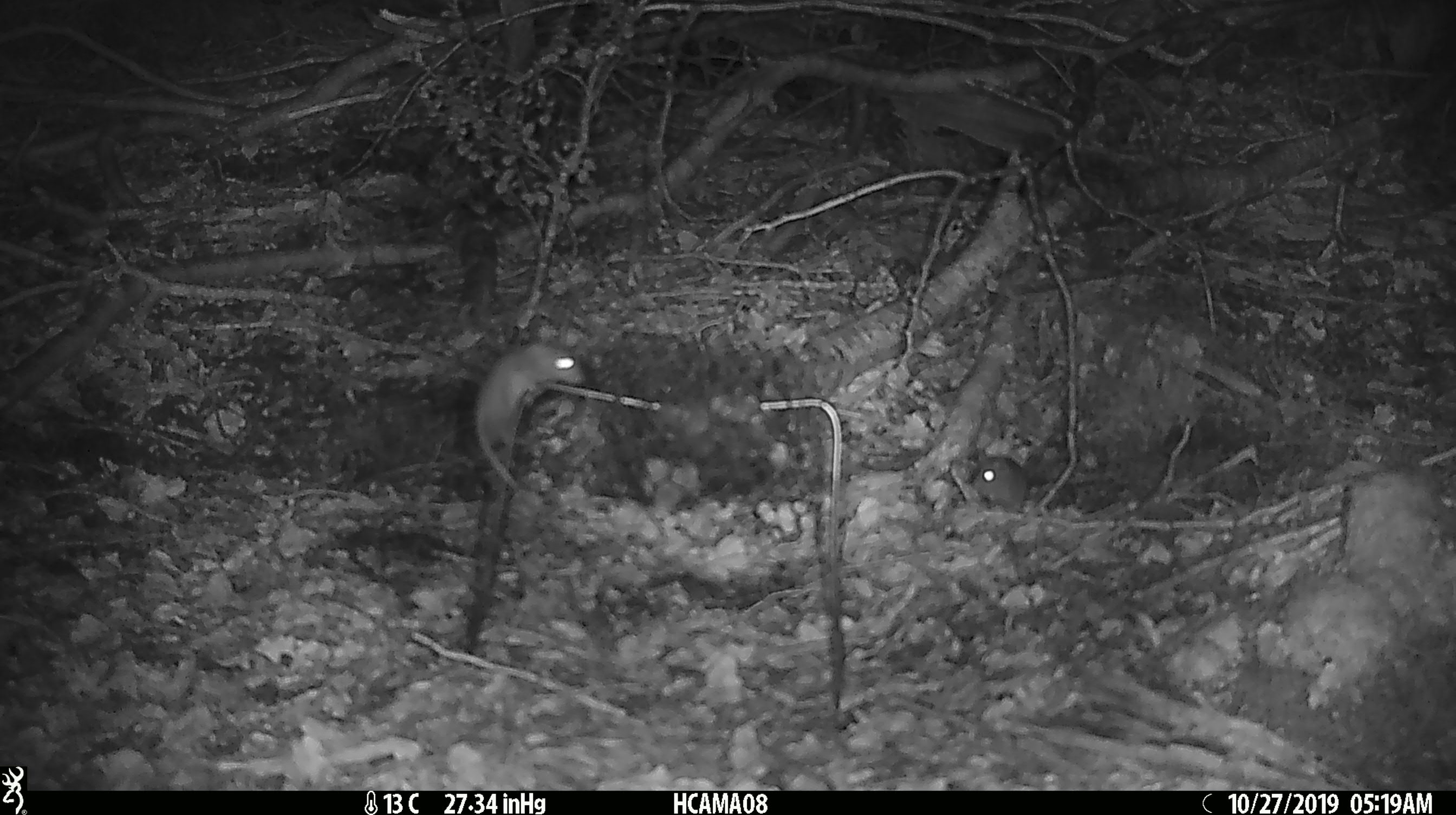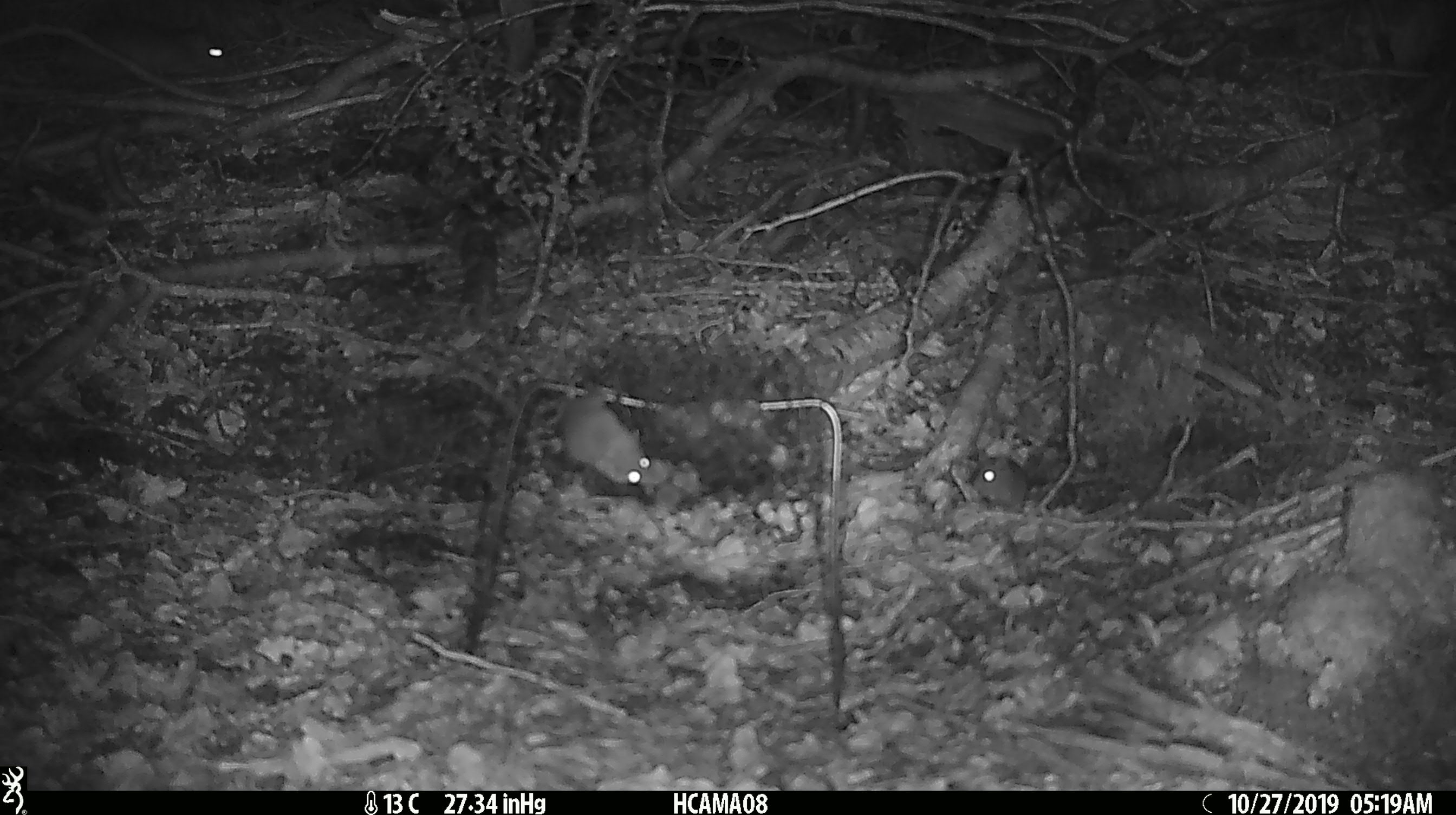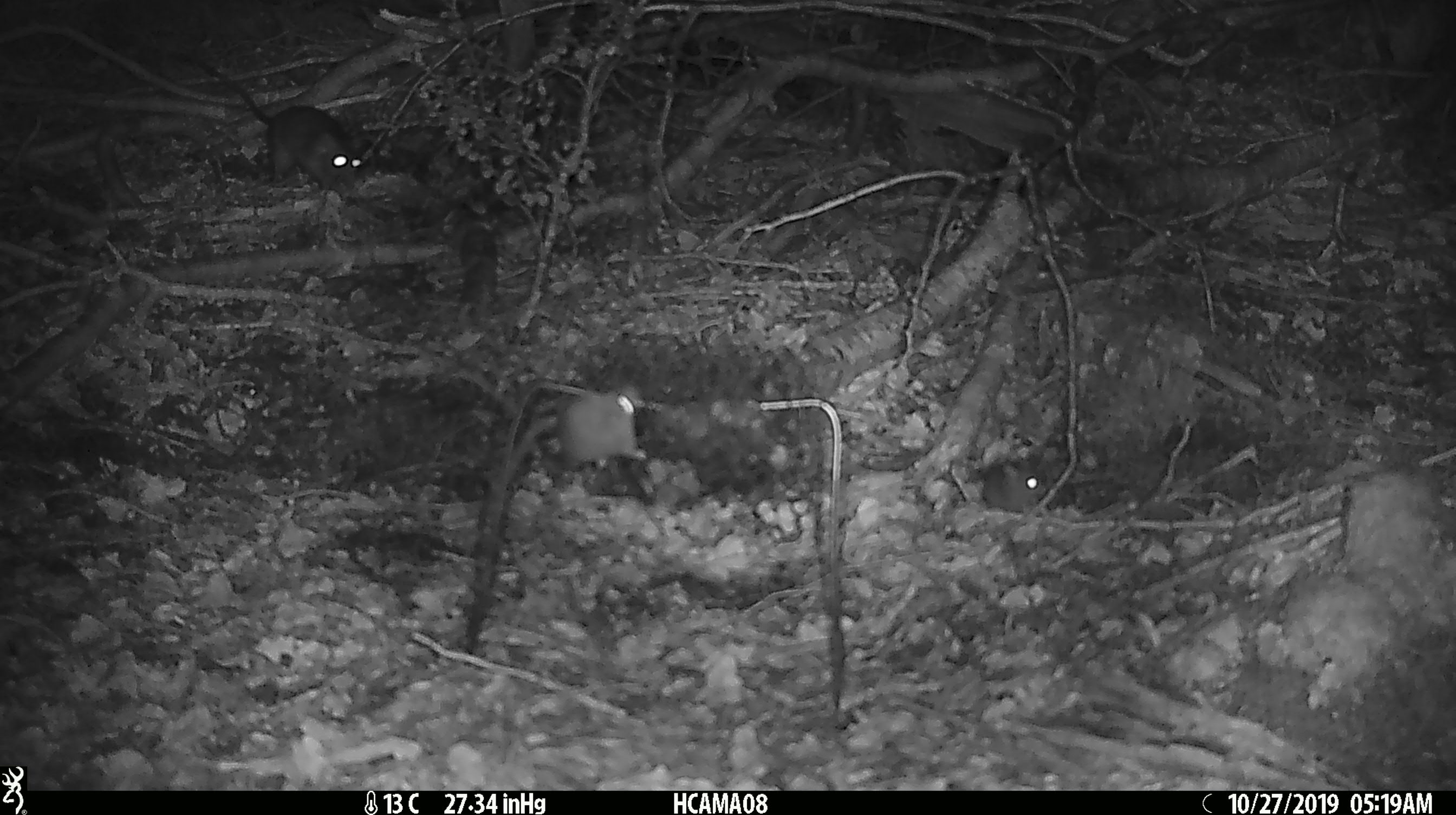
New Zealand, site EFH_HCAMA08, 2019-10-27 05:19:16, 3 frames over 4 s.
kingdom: Animalia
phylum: Chordata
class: Mammalia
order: Rodentia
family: Muridae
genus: Mus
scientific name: Mus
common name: mouse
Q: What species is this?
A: Mouse (Mus).